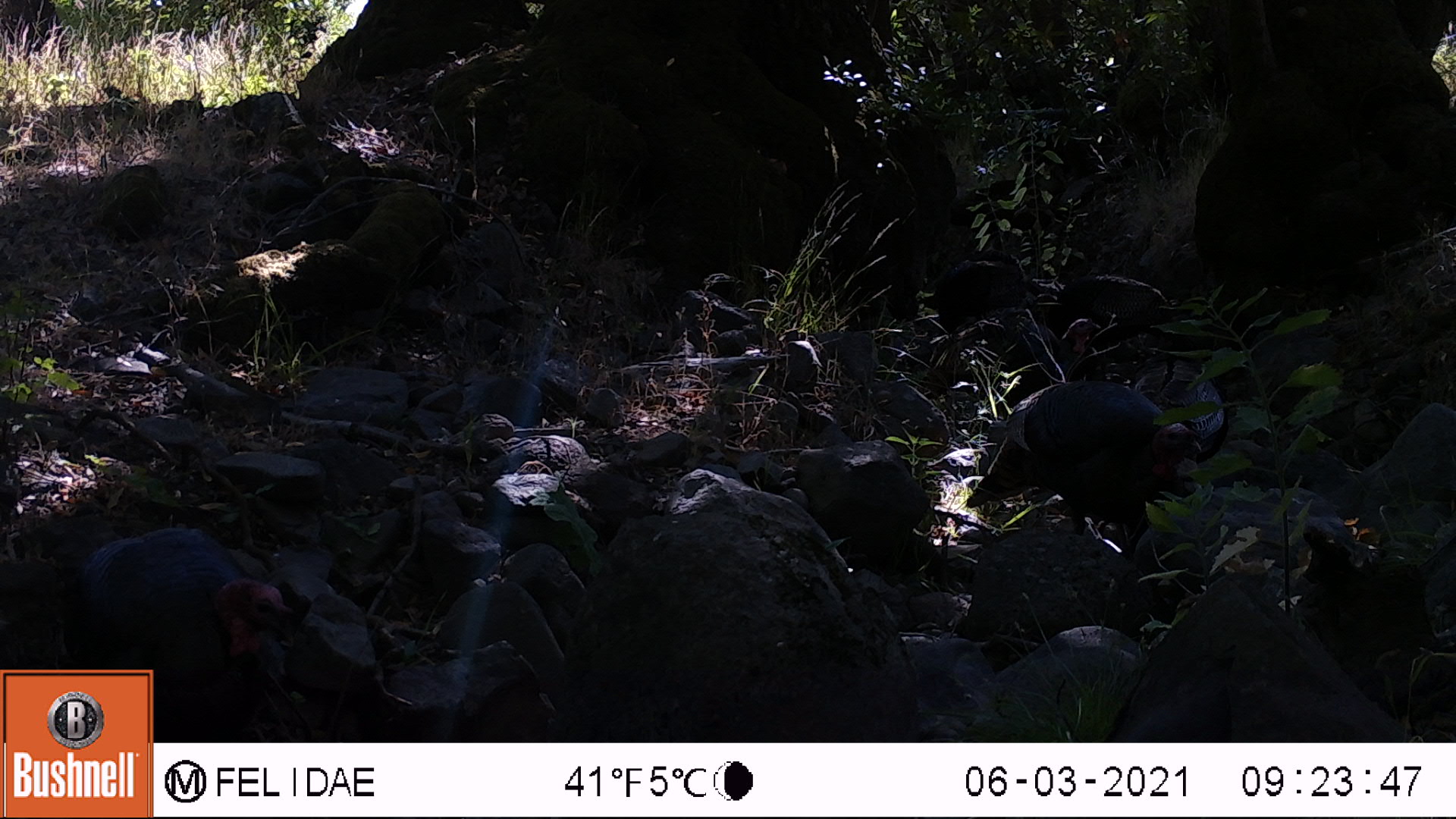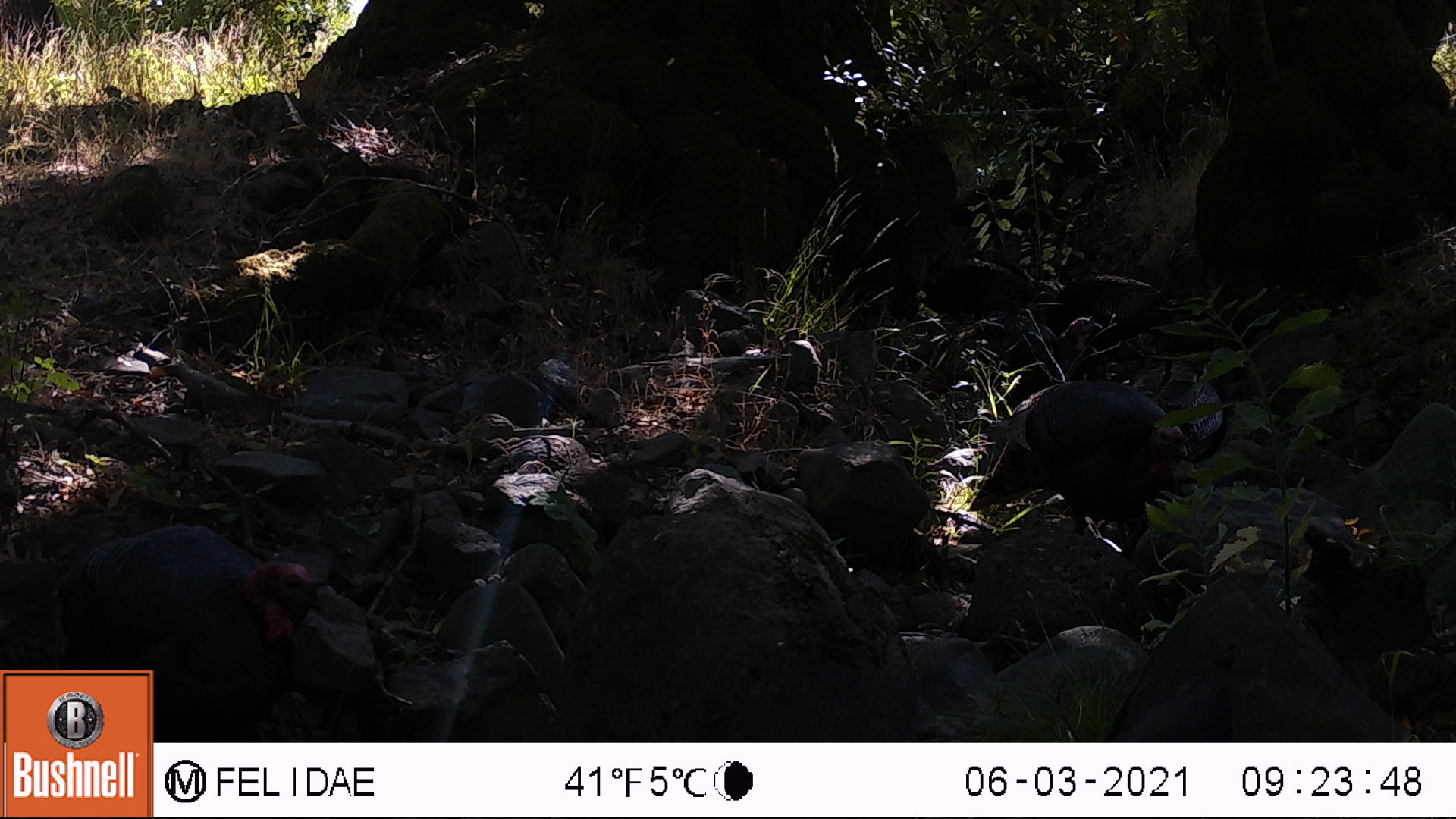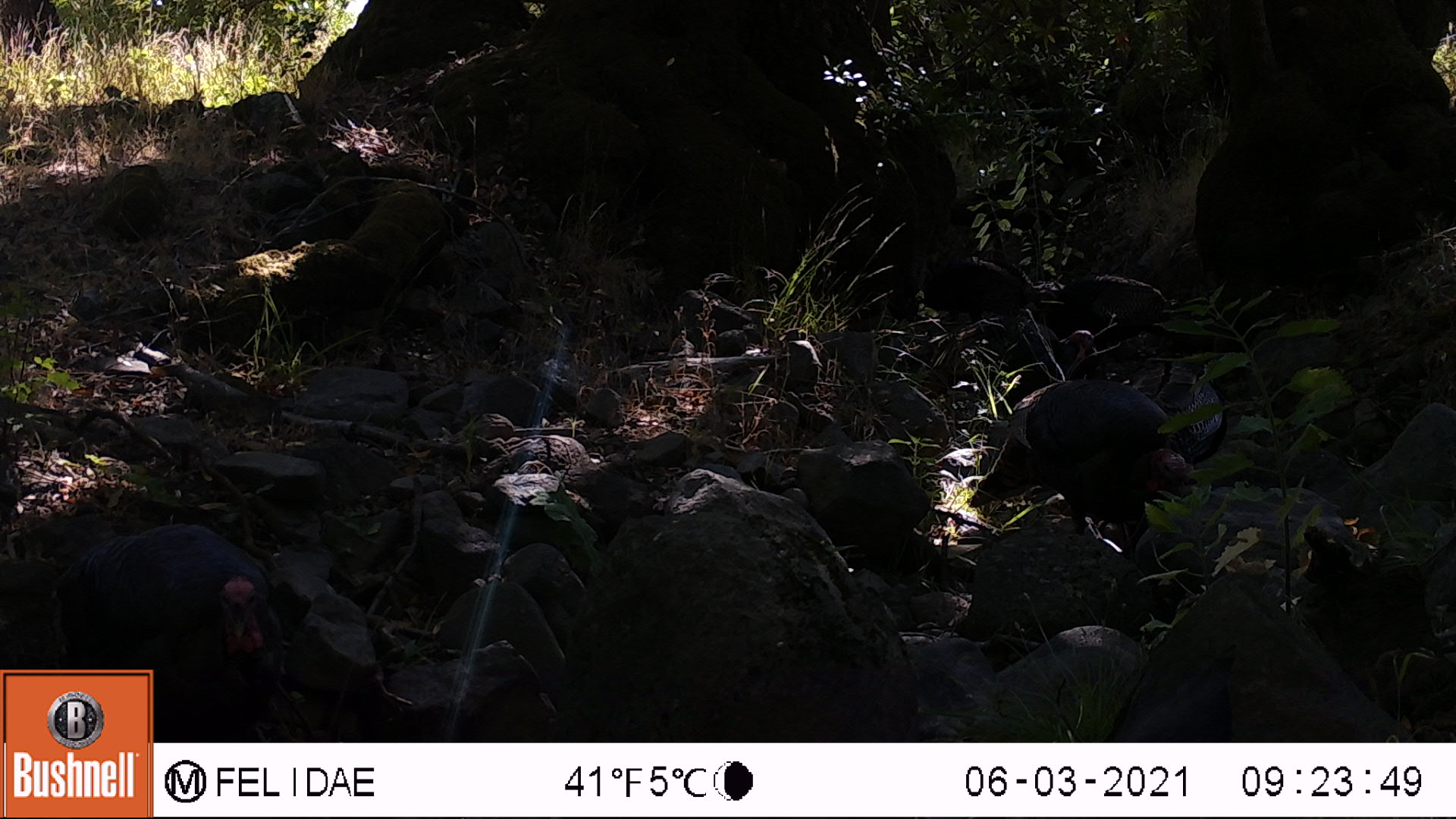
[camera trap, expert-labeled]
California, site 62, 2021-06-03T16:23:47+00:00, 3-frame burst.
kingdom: Animalia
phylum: Chordata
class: Aves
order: Galliformes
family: Phasianidae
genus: Meleagris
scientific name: Meleagris gallopavo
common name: turkey